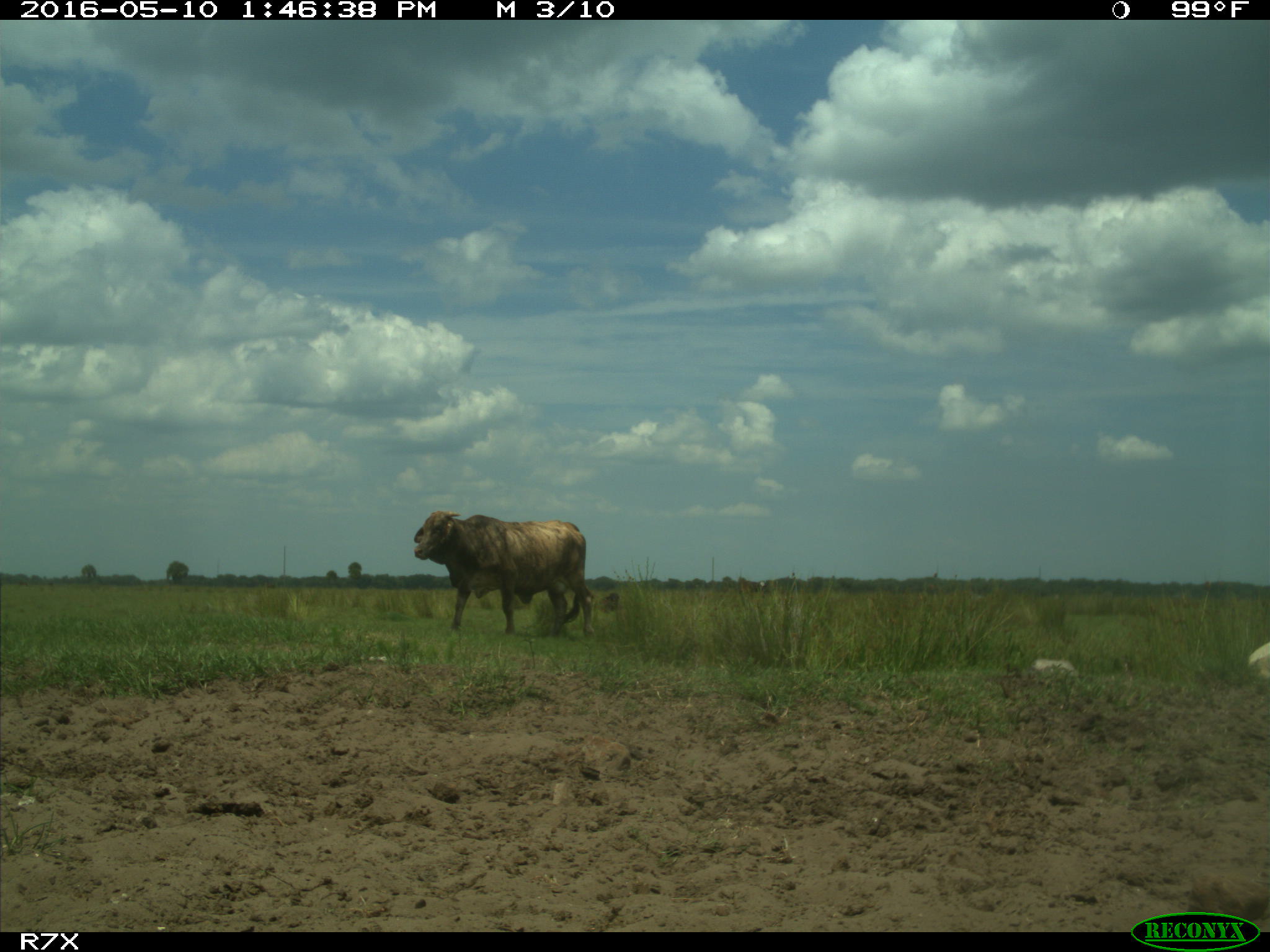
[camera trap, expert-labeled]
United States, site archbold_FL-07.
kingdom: Animalia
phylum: Chordata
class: Mammalia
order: Artiodactyla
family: Bovidae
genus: Bos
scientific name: Bos taurus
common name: domestic cow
Bos taurus (domestic cow).